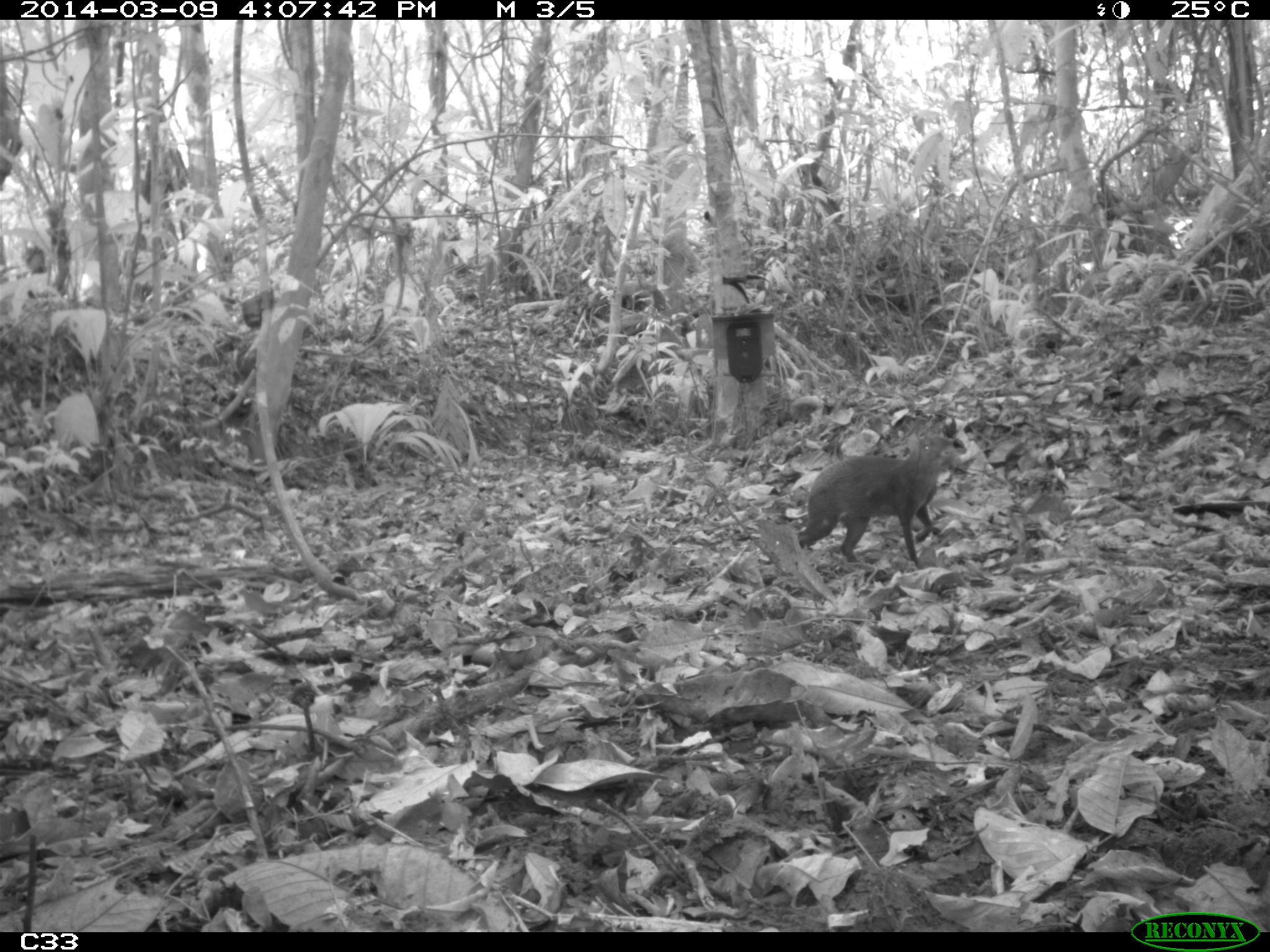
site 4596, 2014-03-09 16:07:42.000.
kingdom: Animalia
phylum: Chordata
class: Mammalia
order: Rodentia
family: Dasyproctidae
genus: Dasyprocta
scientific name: Dasyprocta leporina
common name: red-rumped agouti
Dasyprocta leporina (red-rumped agouti), count 1, age adult.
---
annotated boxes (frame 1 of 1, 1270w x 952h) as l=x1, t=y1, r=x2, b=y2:
dasyprocta leporina: l=795, t=432, r=966, b=565